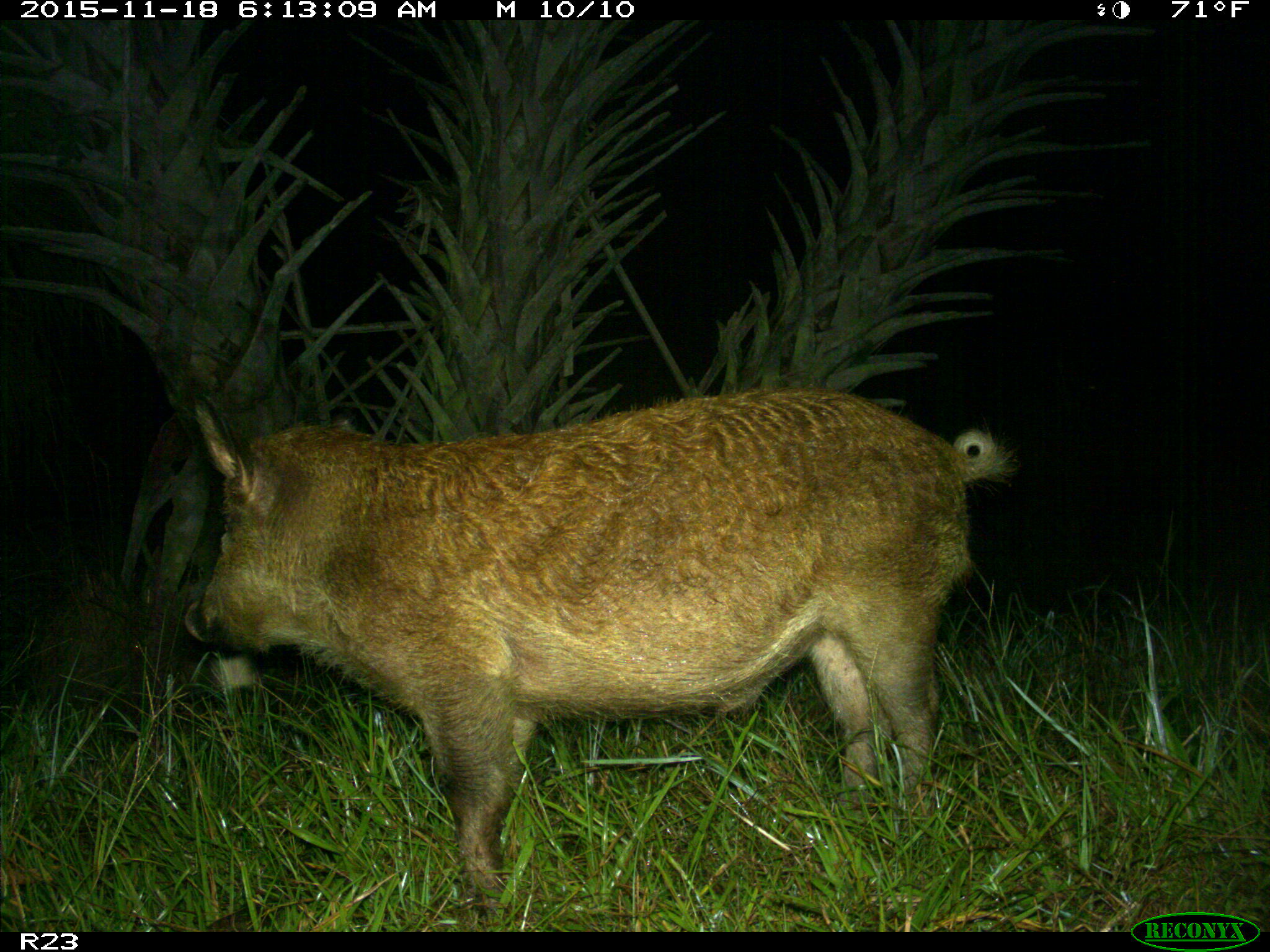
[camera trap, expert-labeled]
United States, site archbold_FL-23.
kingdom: Animalia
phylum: Chordata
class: Mammalia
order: Artiodactyla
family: Suidae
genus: Sus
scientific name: Sus scrofa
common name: wild boar